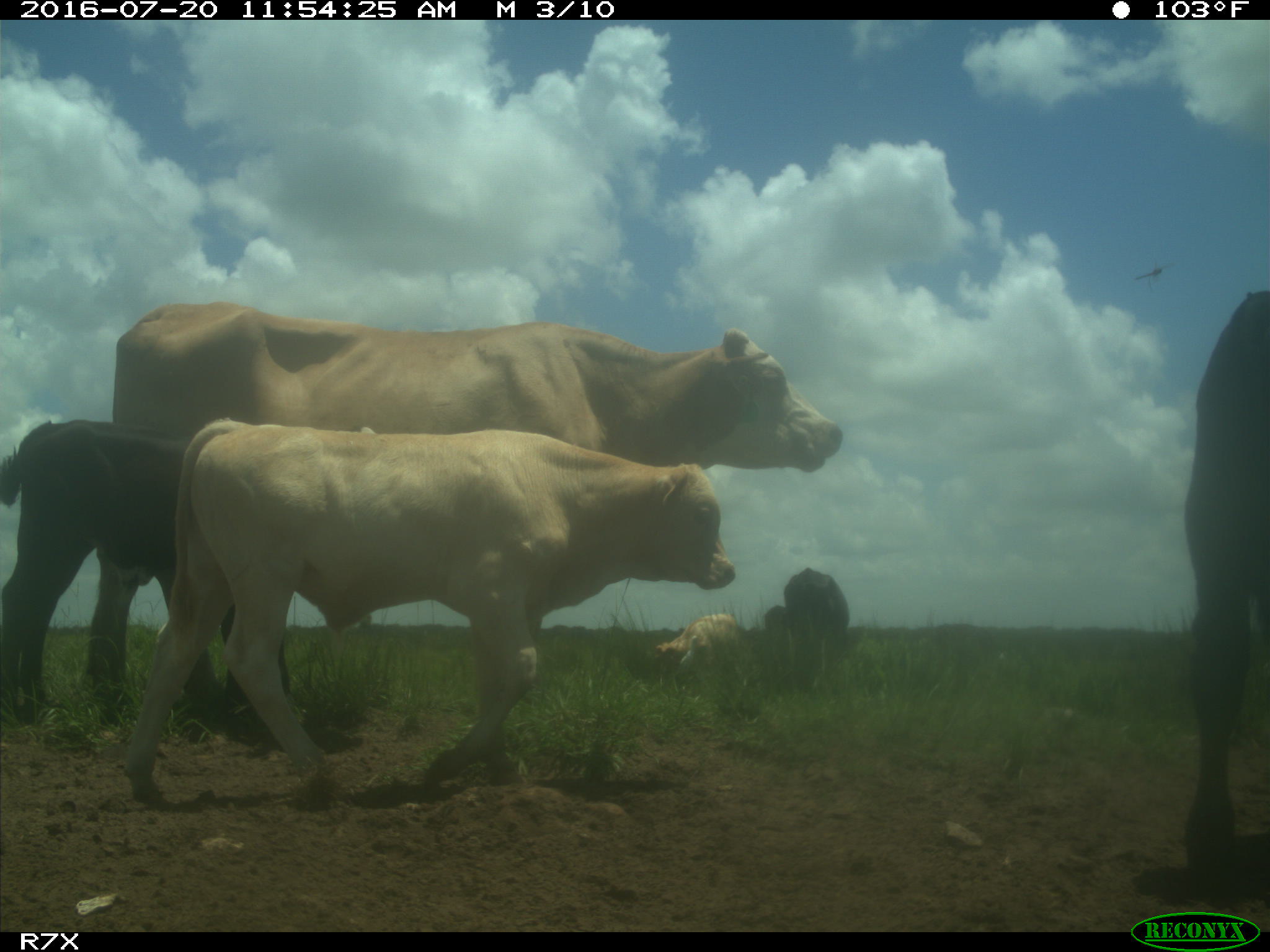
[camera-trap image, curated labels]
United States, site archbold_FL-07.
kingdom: Animalia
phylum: Chordata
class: Mammalia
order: Artiodactyla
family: Bovidae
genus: Bos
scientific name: Bos taurus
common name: domestic cow